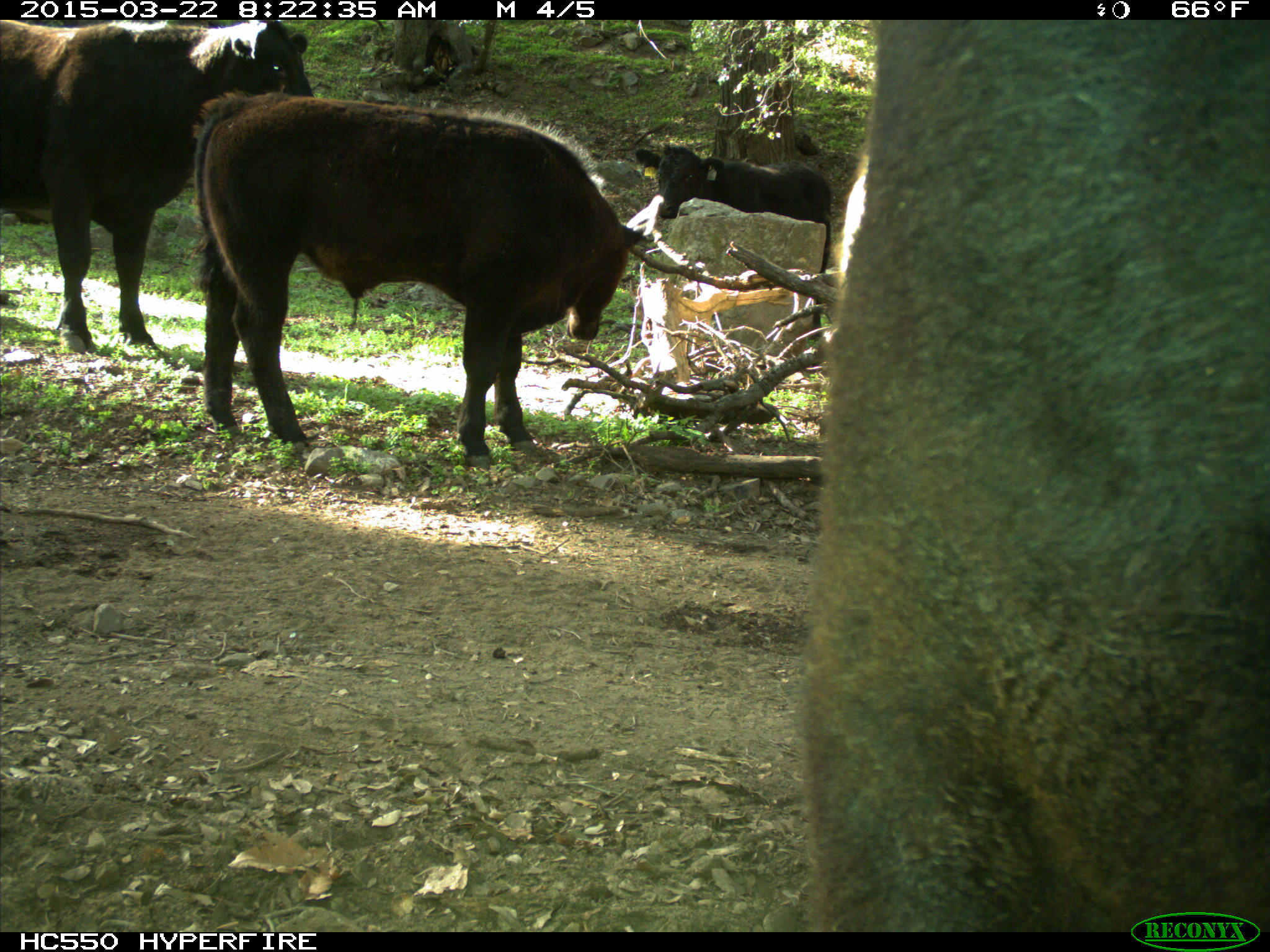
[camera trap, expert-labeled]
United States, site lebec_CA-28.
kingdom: Animalia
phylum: Chordata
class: Mammalia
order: Artiodactyla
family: Bovidae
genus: Bos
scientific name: Bos taurus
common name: domestic cow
Bos taurus (domestic cow).